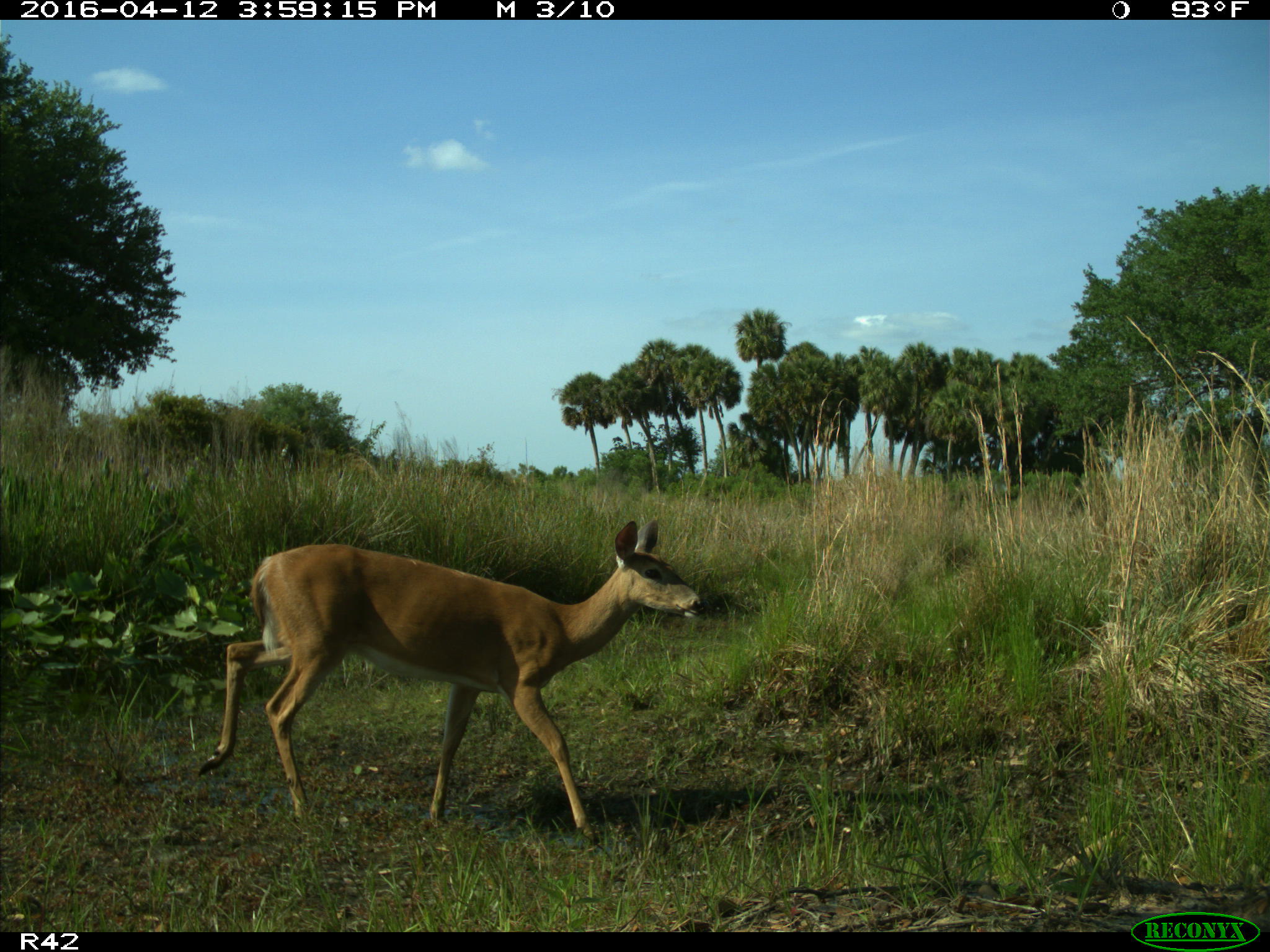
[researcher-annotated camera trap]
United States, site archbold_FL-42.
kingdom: Animalia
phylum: Chordata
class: Mammalia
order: Artiodactyla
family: Cervidae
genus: Odocoileus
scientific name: Odocoileus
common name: deer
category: unidentified deer